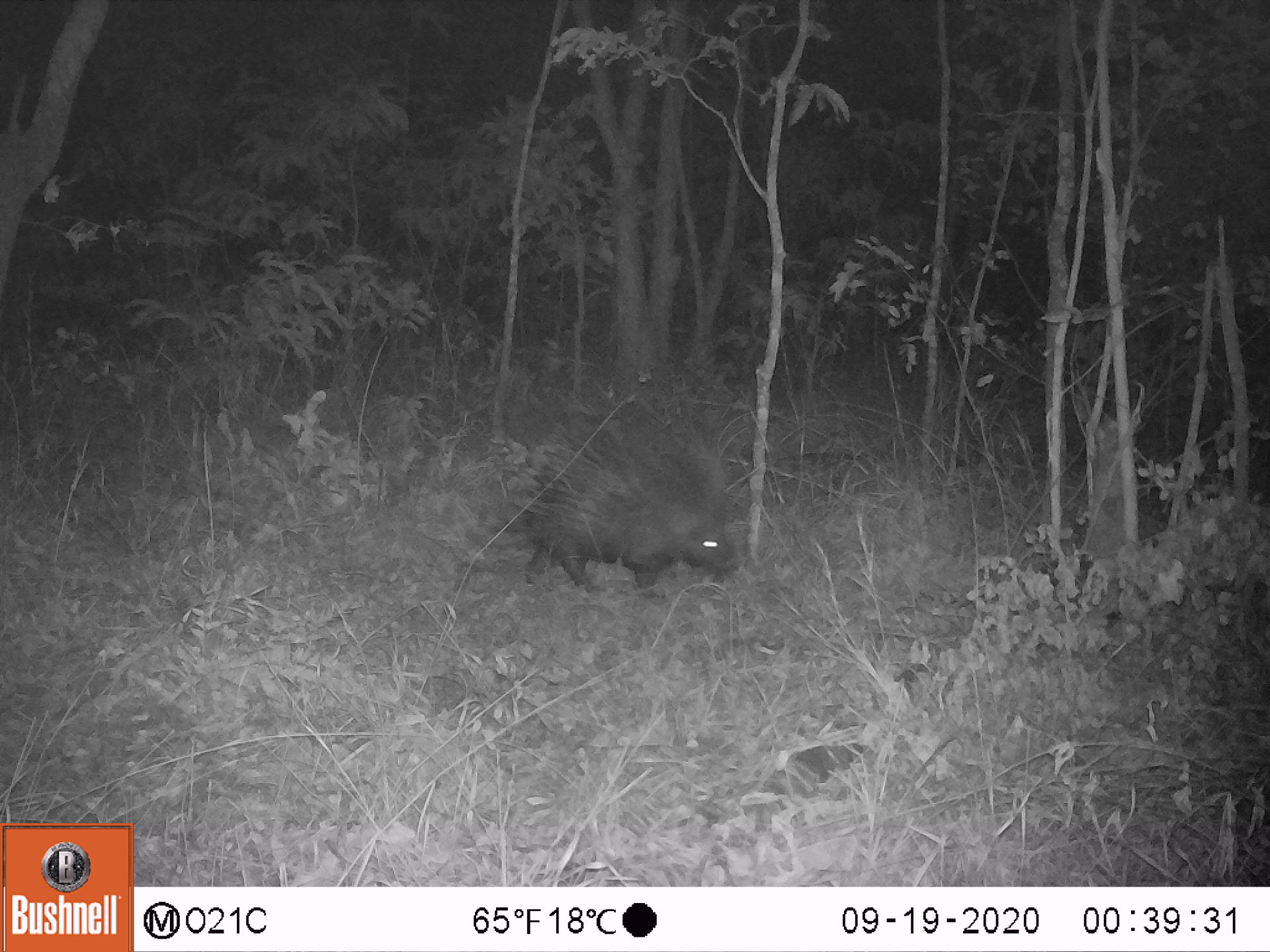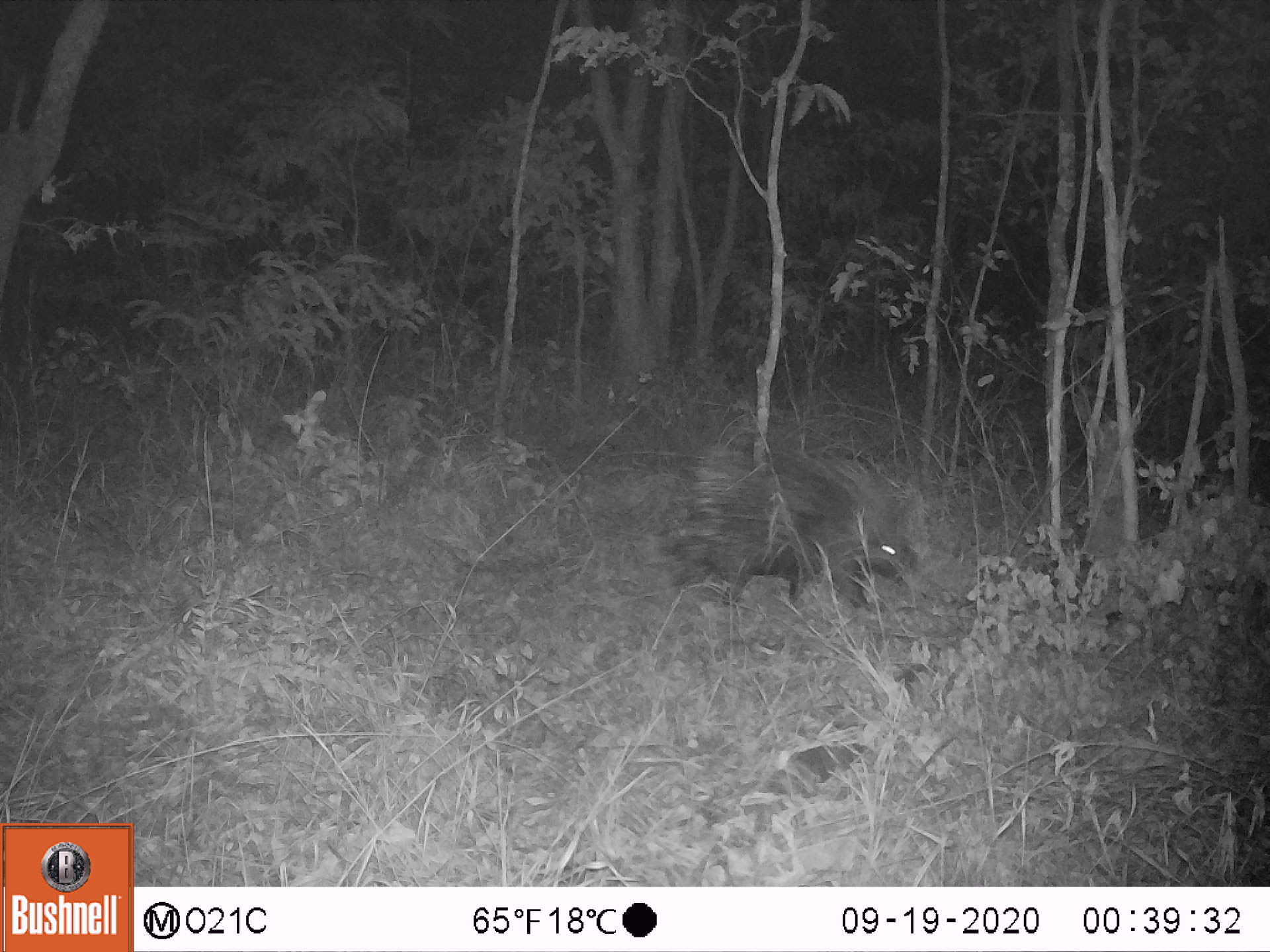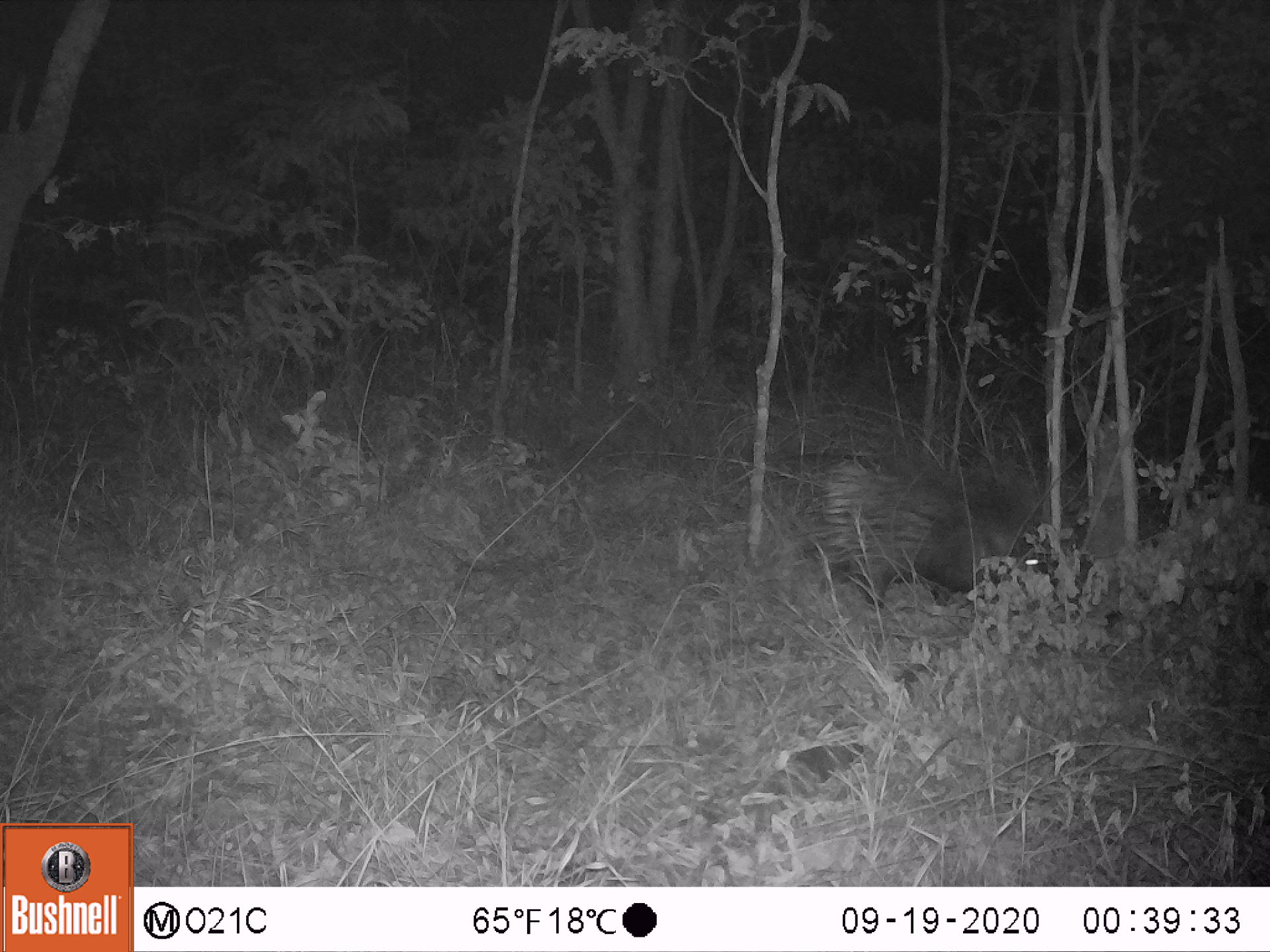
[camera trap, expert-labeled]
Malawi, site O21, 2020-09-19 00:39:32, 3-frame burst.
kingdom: Animalia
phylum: Chordata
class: Mammalia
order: Rodentia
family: Hystricidae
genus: Hystrix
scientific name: Hystrix africaeaustralis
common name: cape porcupine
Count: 1.